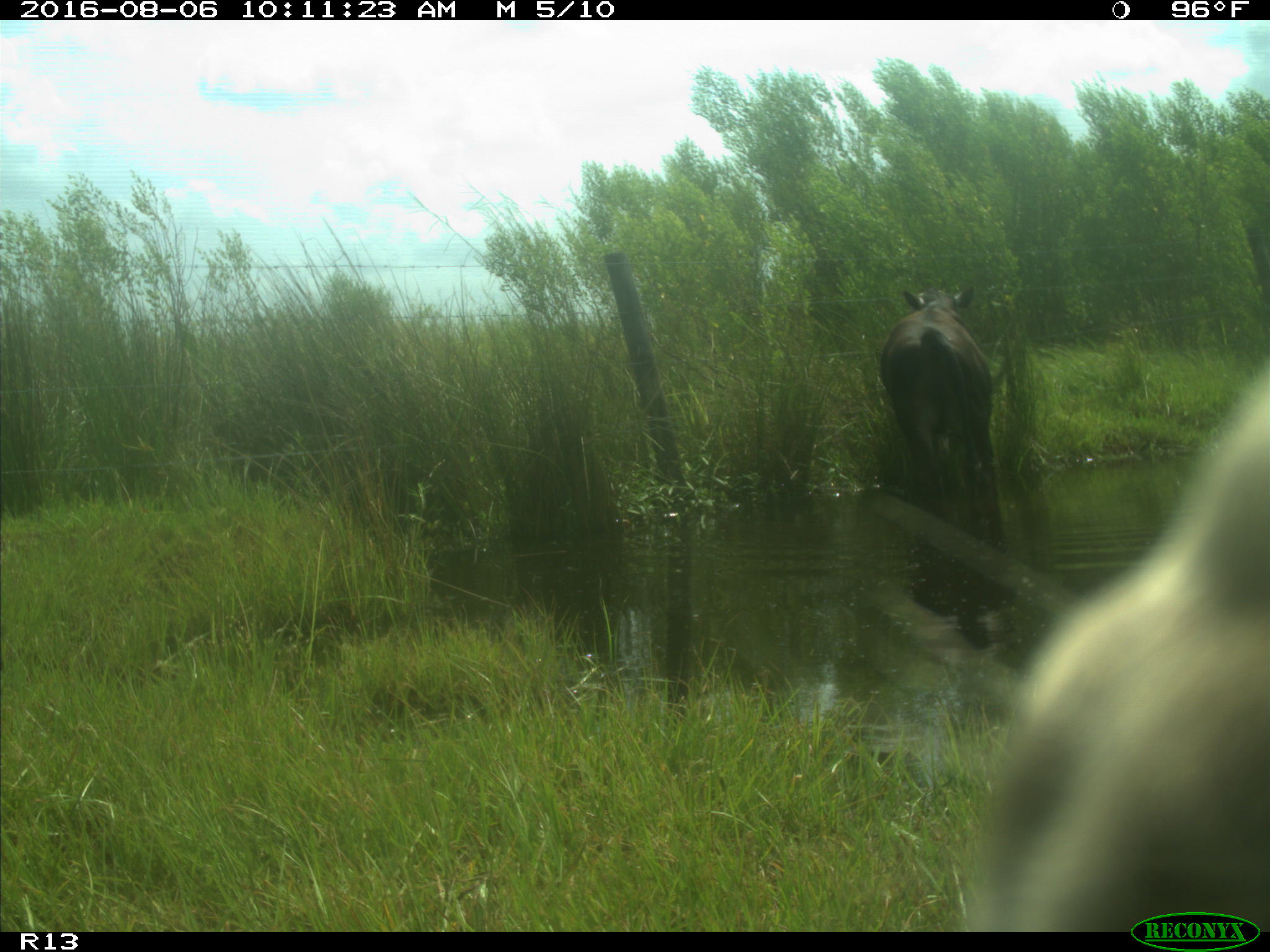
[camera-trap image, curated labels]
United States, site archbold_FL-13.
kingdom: Animalia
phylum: Chordata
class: Mammalia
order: Artiodactyla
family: Bovidae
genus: Bos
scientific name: Bos taurus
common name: domestic cow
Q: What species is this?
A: Bos taurus (domestic cow).